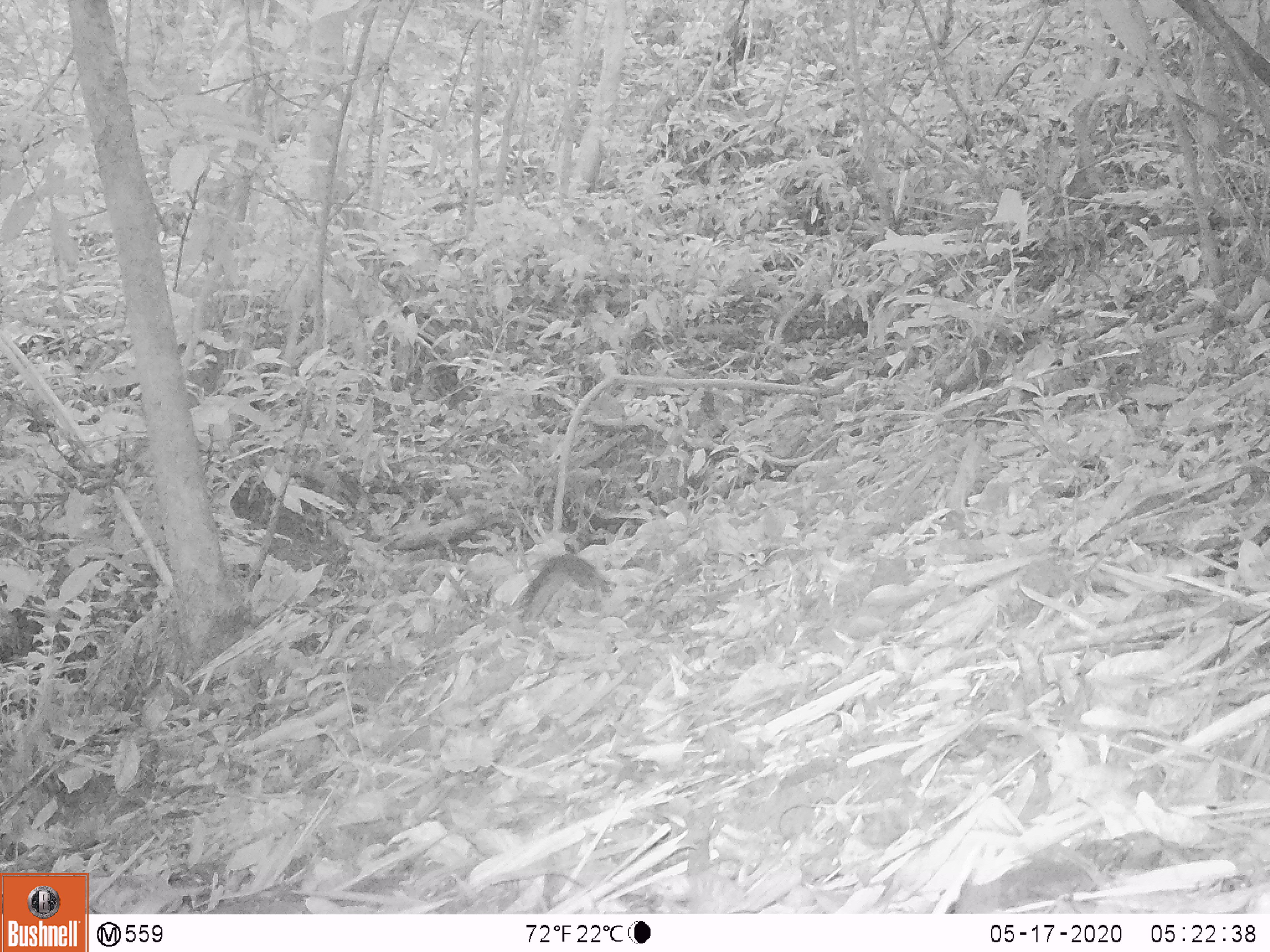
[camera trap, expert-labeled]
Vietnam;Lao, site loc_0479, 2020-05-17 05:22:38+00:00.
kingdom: Animalia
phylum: Chordata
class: Mammalia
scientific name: Mammalia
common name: mammal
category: unidentified small mammal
Unidentified small mammal (mammal) (Mammalia). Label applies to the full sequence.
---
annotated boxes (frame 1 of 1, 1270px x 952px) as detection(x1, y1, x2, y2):
unidentified small mammal: detection(517, 551, 613, 626)